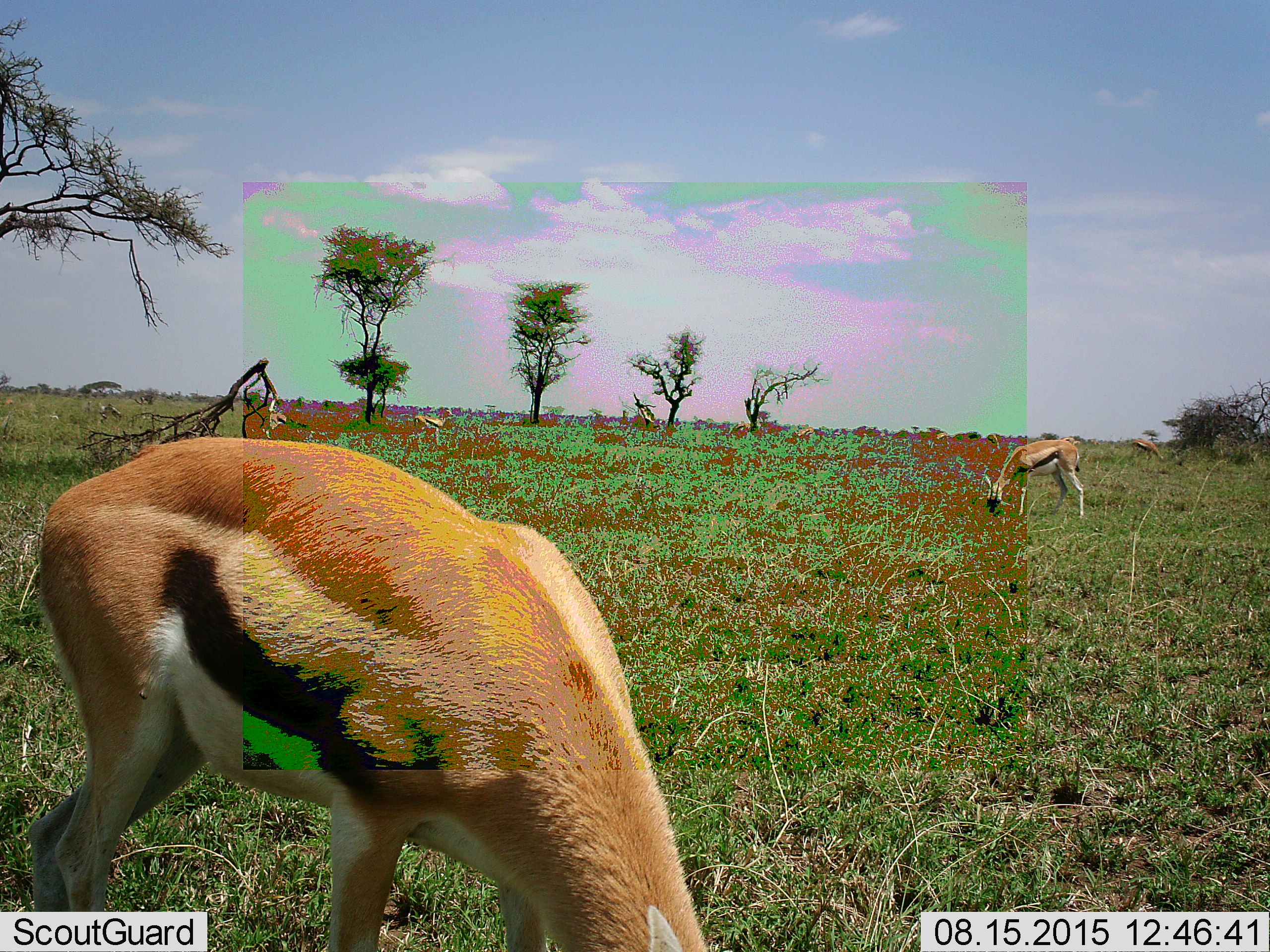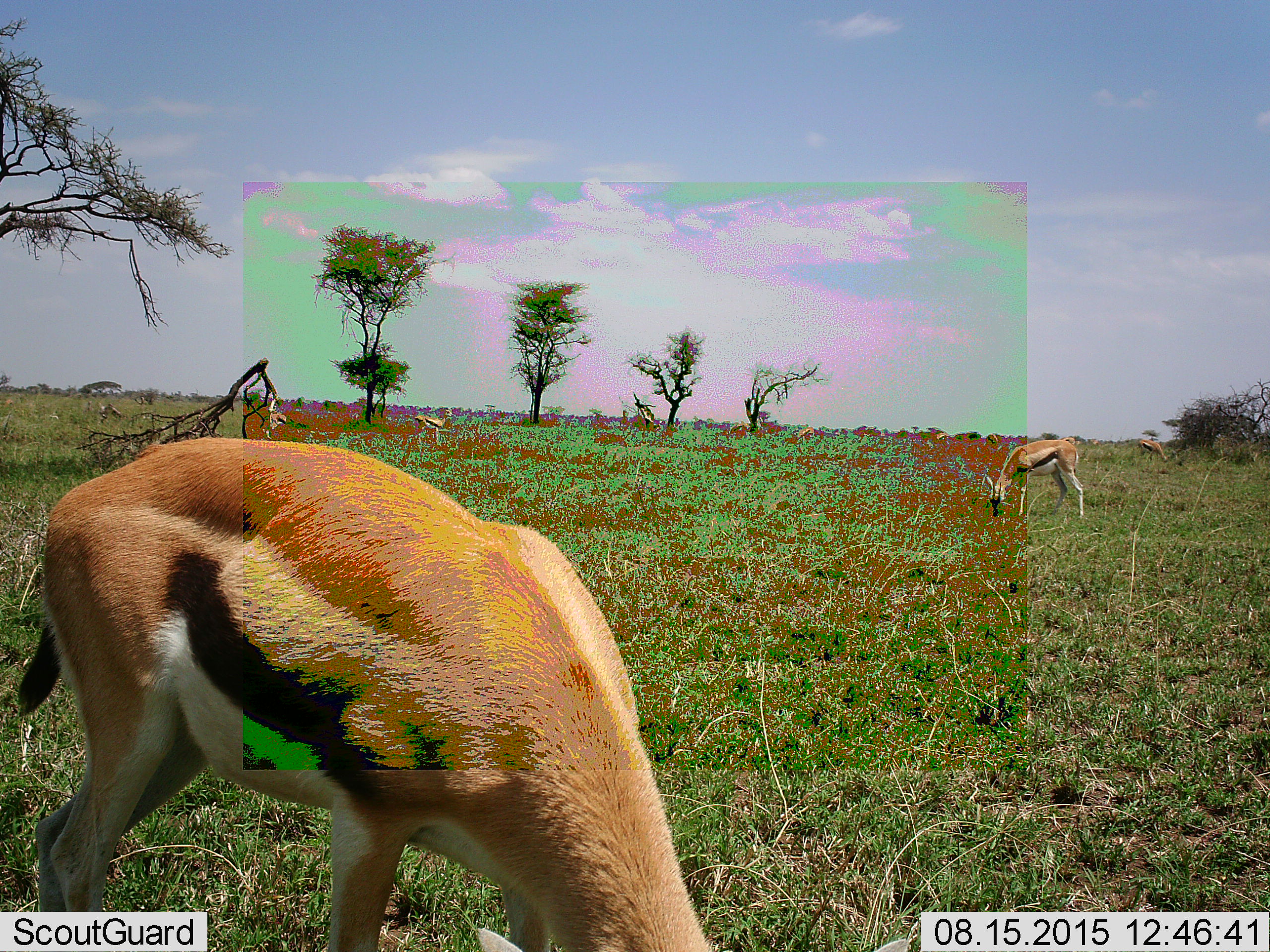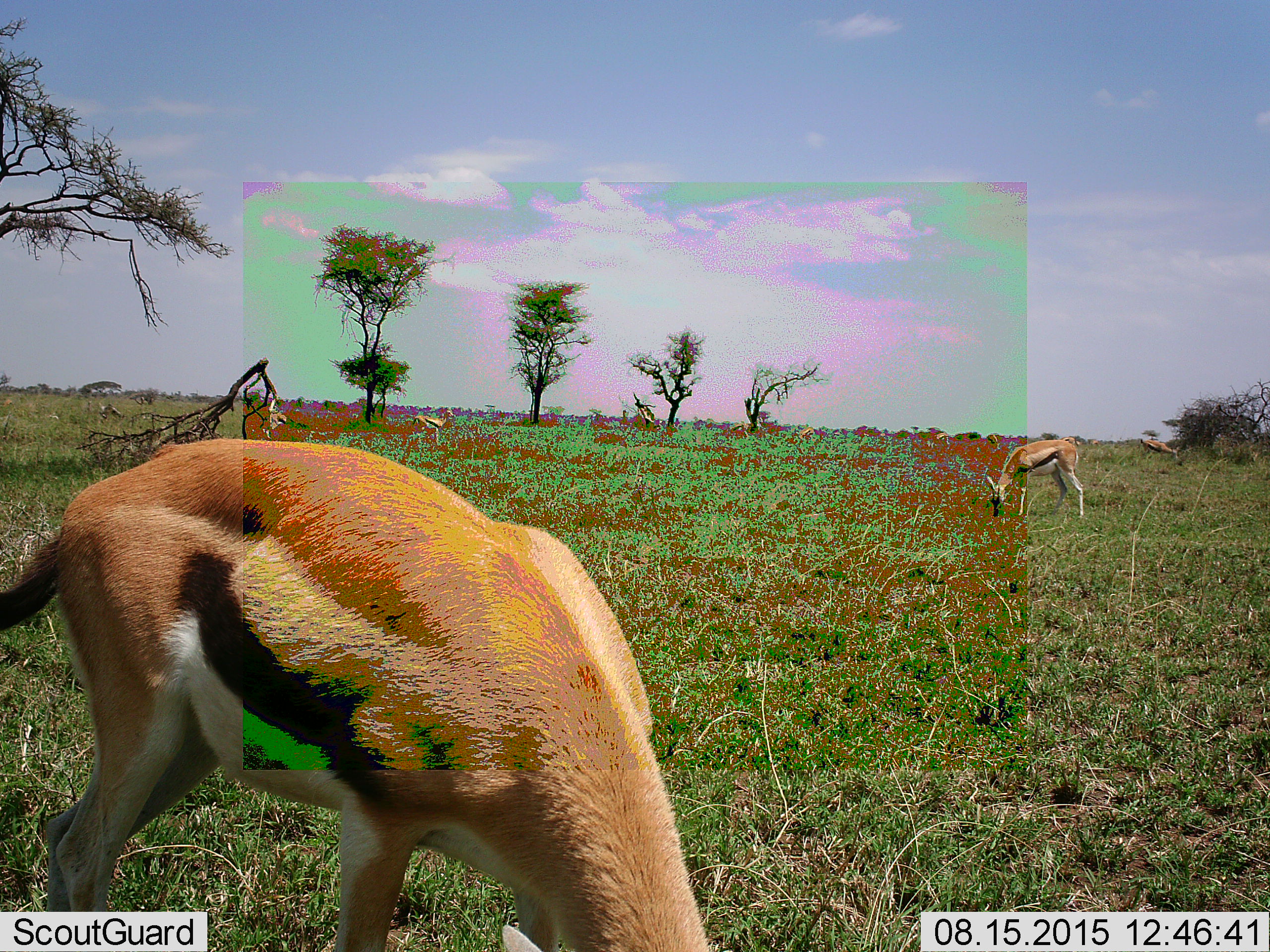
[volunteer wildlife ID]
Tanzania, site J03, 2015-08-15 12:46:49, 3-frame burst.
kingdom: Animalia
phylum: Chordata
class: Mammalia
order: Artiodactyla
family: Bovidae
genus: Eudorcas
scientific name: Eudorcas thomsonii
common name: thomson's gazelle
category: gazellethomsons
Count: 5.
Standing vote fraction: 30%.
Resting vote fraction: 20%.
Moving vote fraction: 30%.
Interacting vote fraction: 10%.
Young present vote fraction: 10%.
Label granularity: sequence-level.